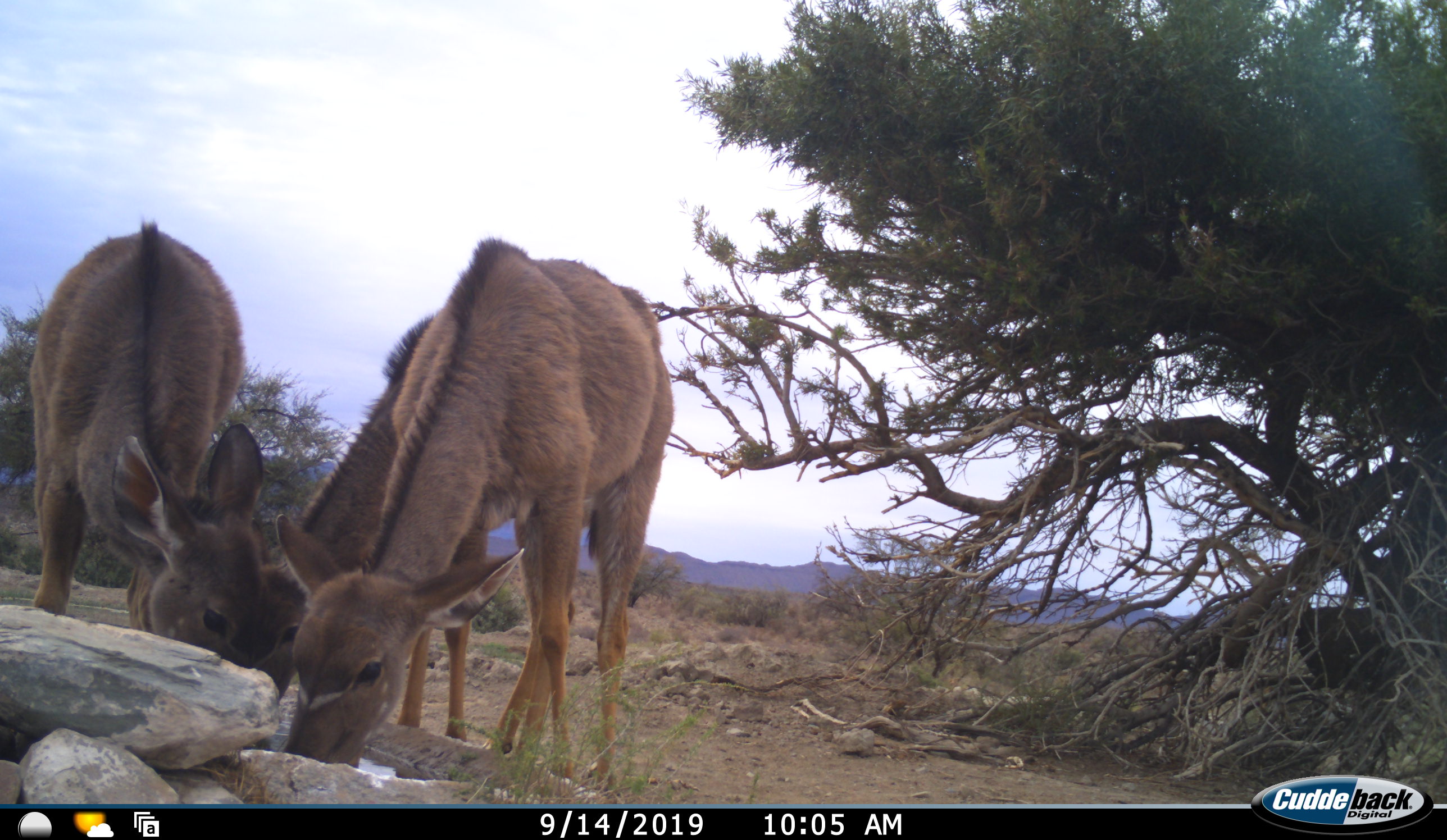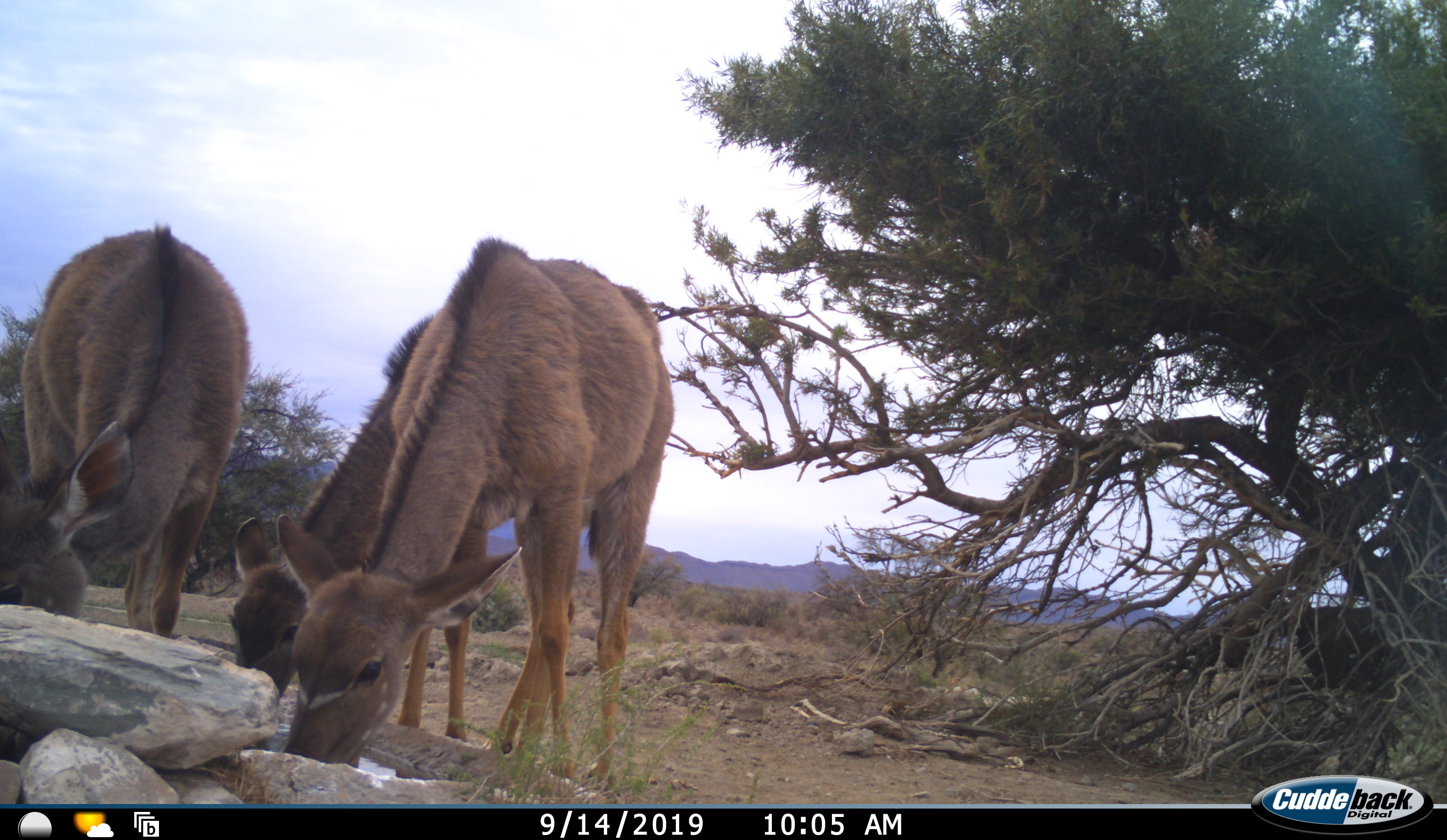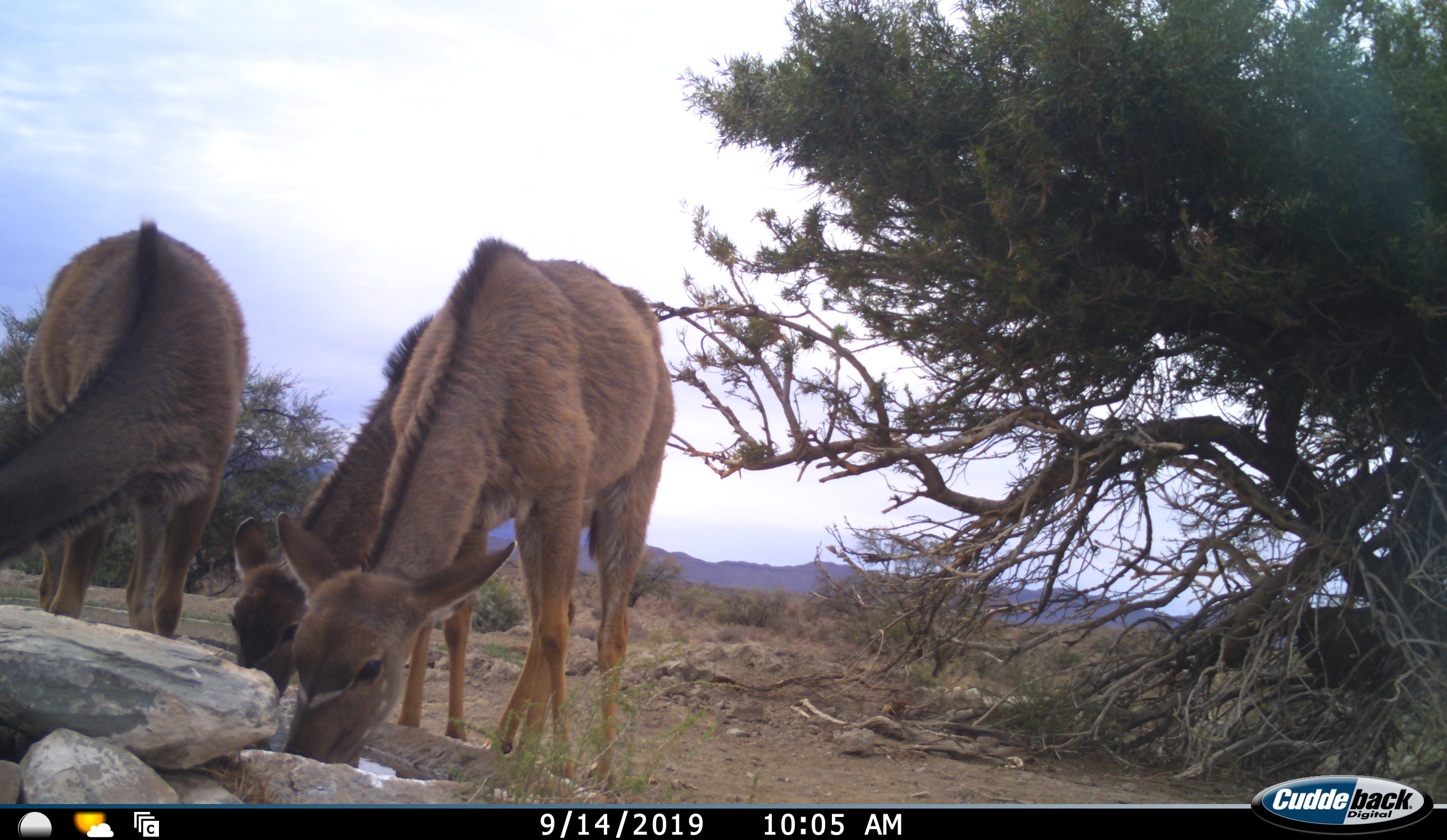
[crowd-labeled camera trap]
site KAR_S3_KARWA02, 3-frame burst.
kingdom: Animalia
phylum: Chordata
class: Mammalia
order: Artiodactyla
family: Bovidae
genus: Tragelaphus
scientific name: Tragelaphus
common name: kudu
Kudu (Tragelaphus), count 3. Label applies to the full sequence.